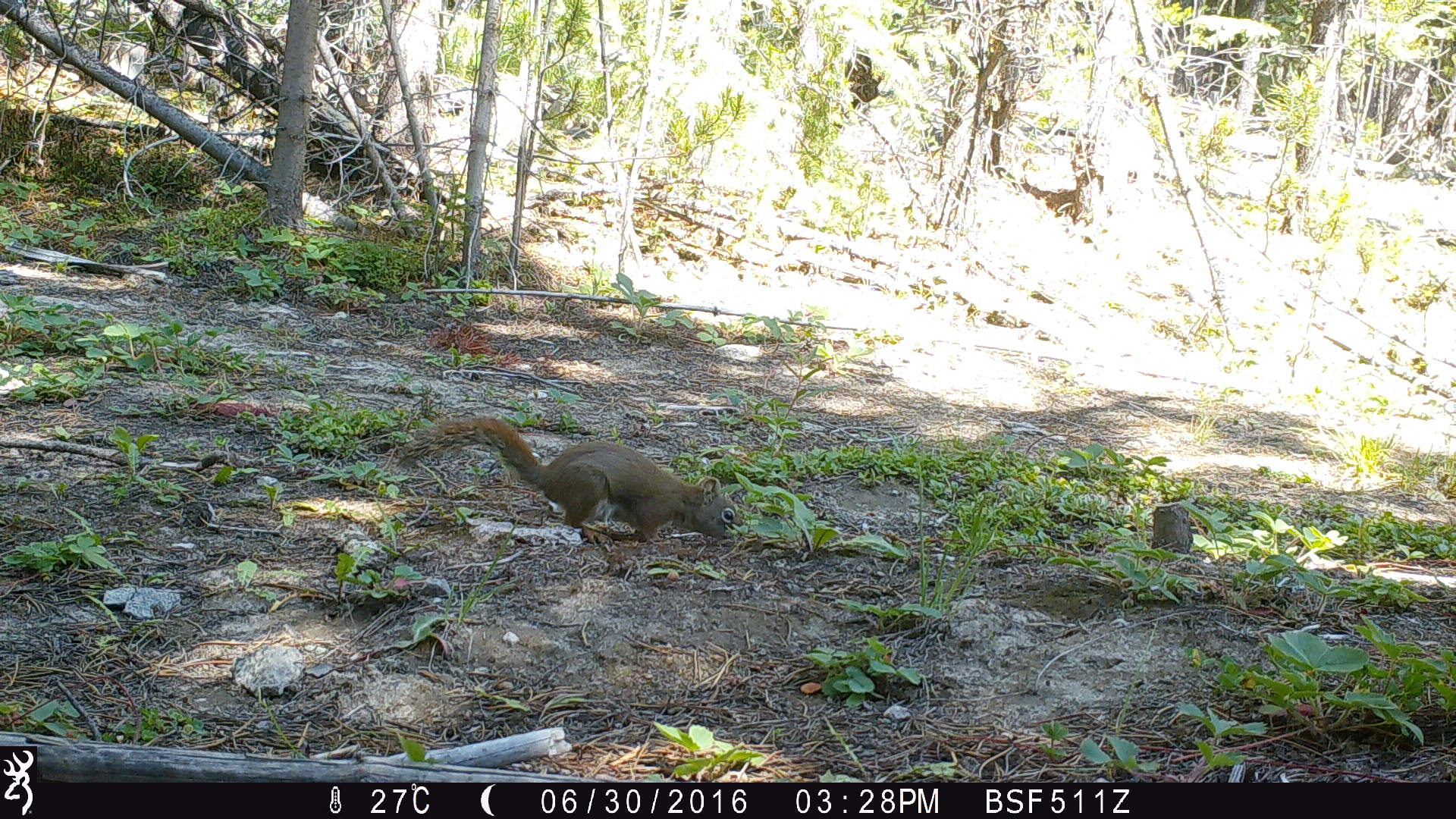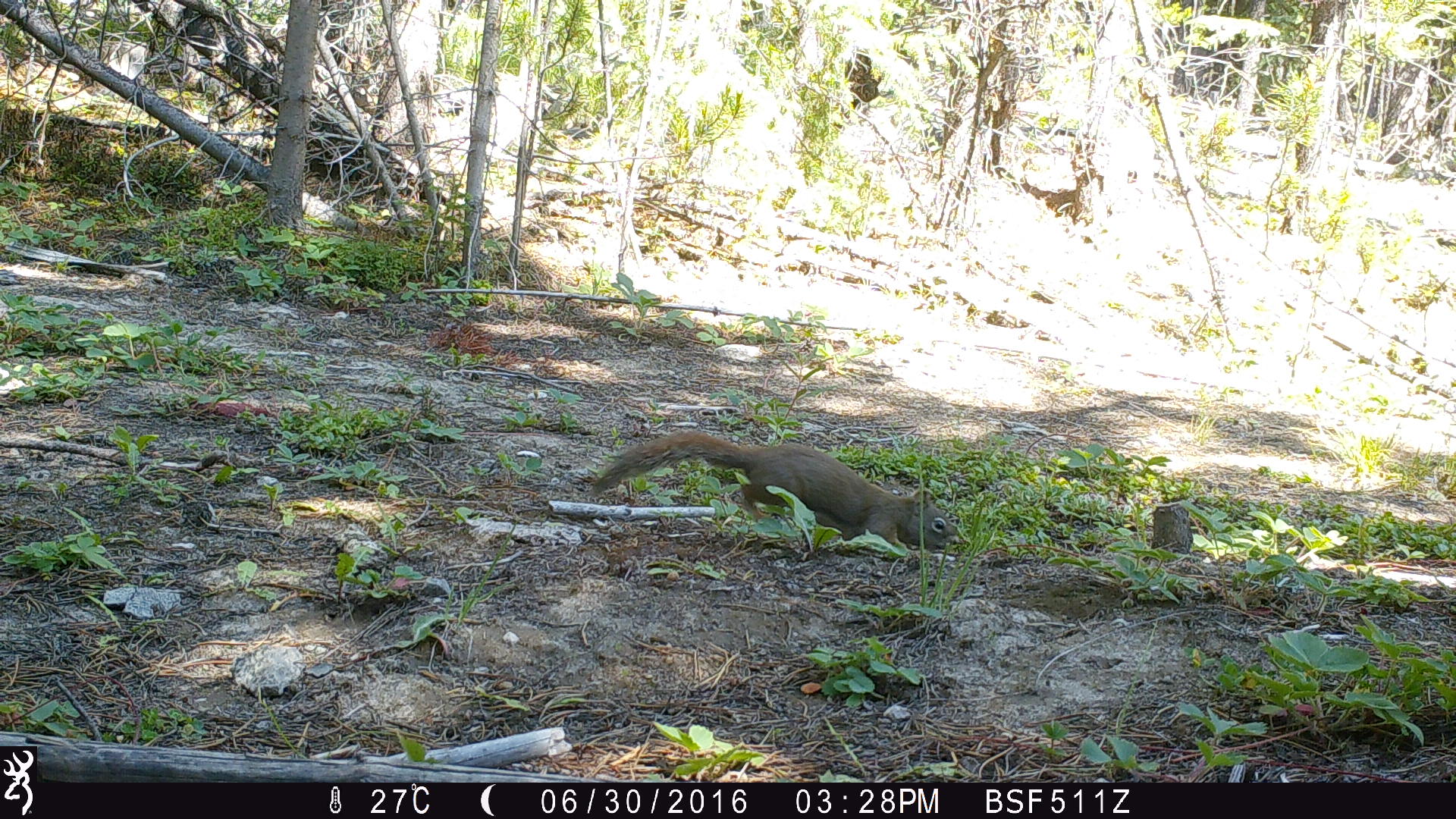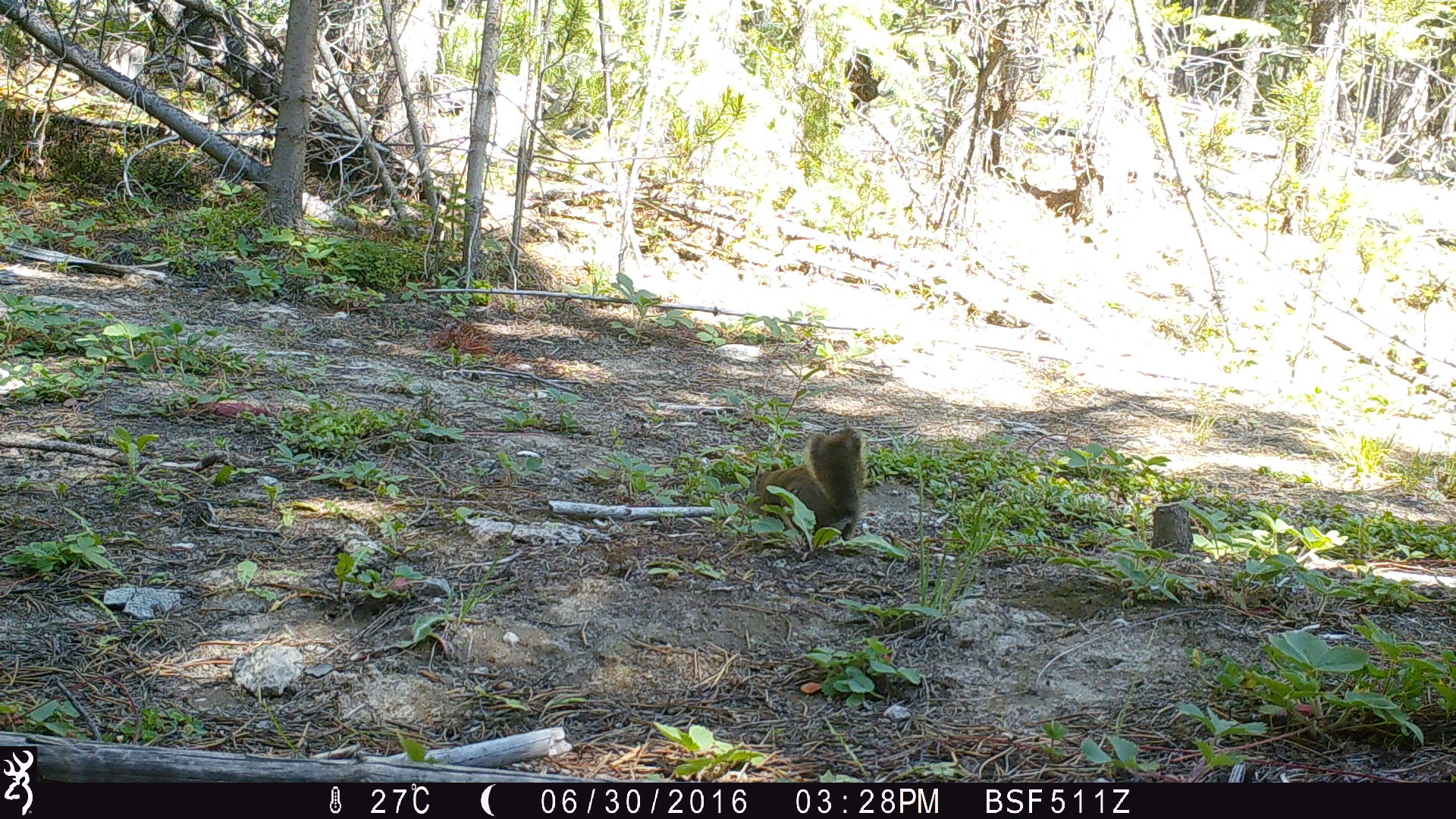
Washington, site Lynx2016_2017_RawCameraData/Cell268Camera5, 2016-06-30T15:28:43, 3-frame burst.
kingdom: Animalia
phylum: Chordata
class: Mammalia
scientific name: Mammalia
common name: small mammal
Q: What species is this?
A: Small mammal (Mammalia).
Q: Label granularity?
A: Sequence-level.